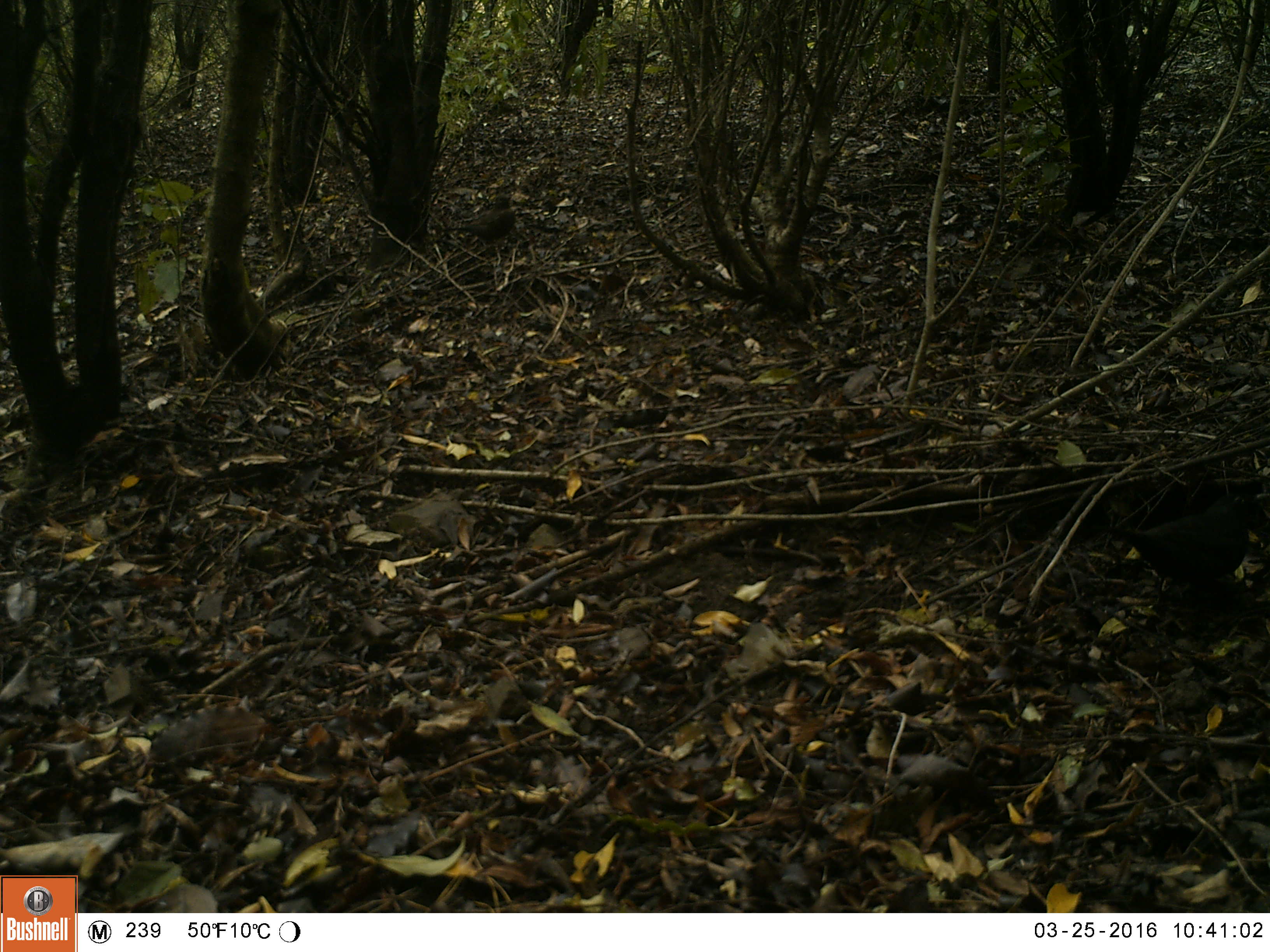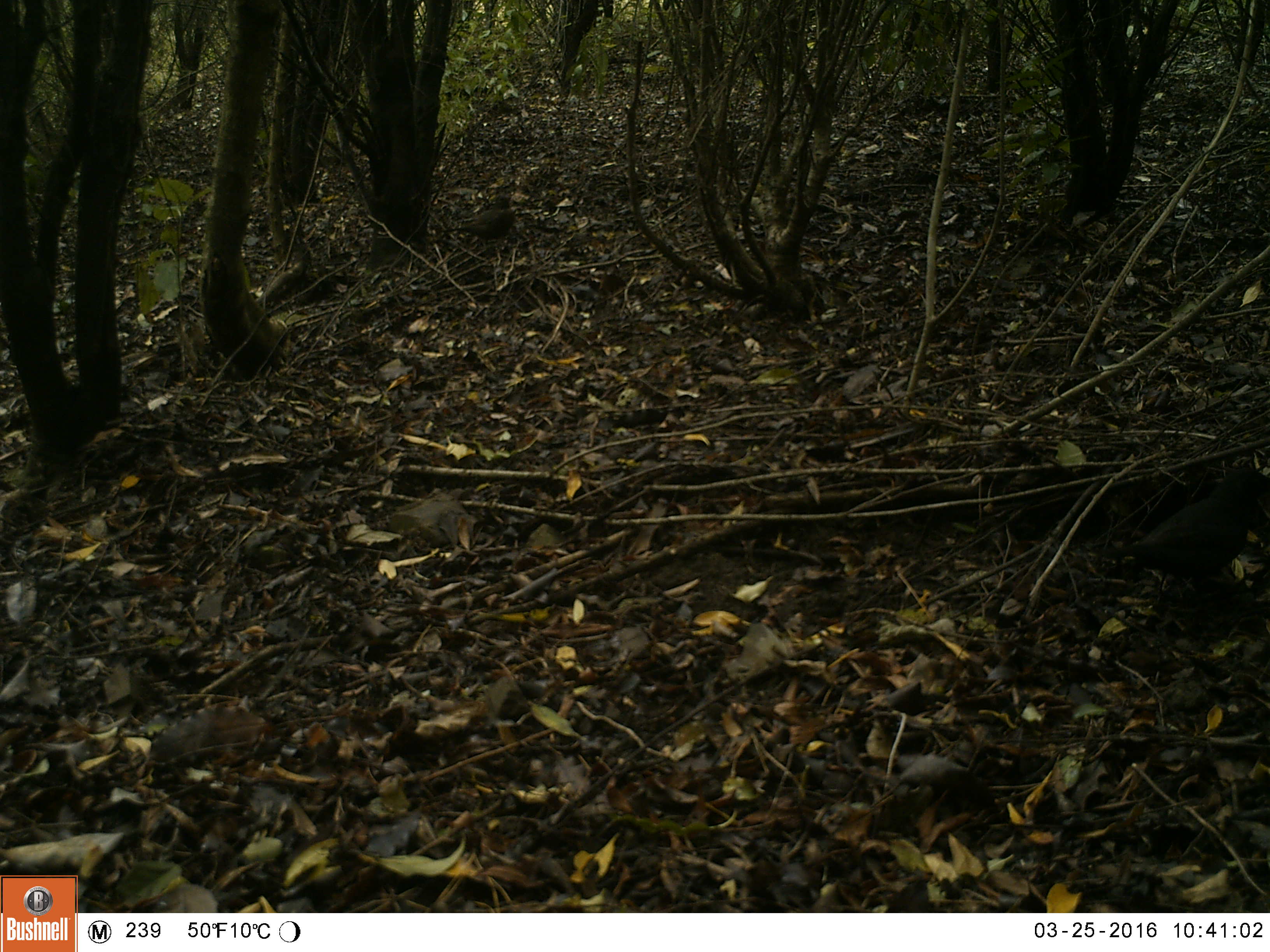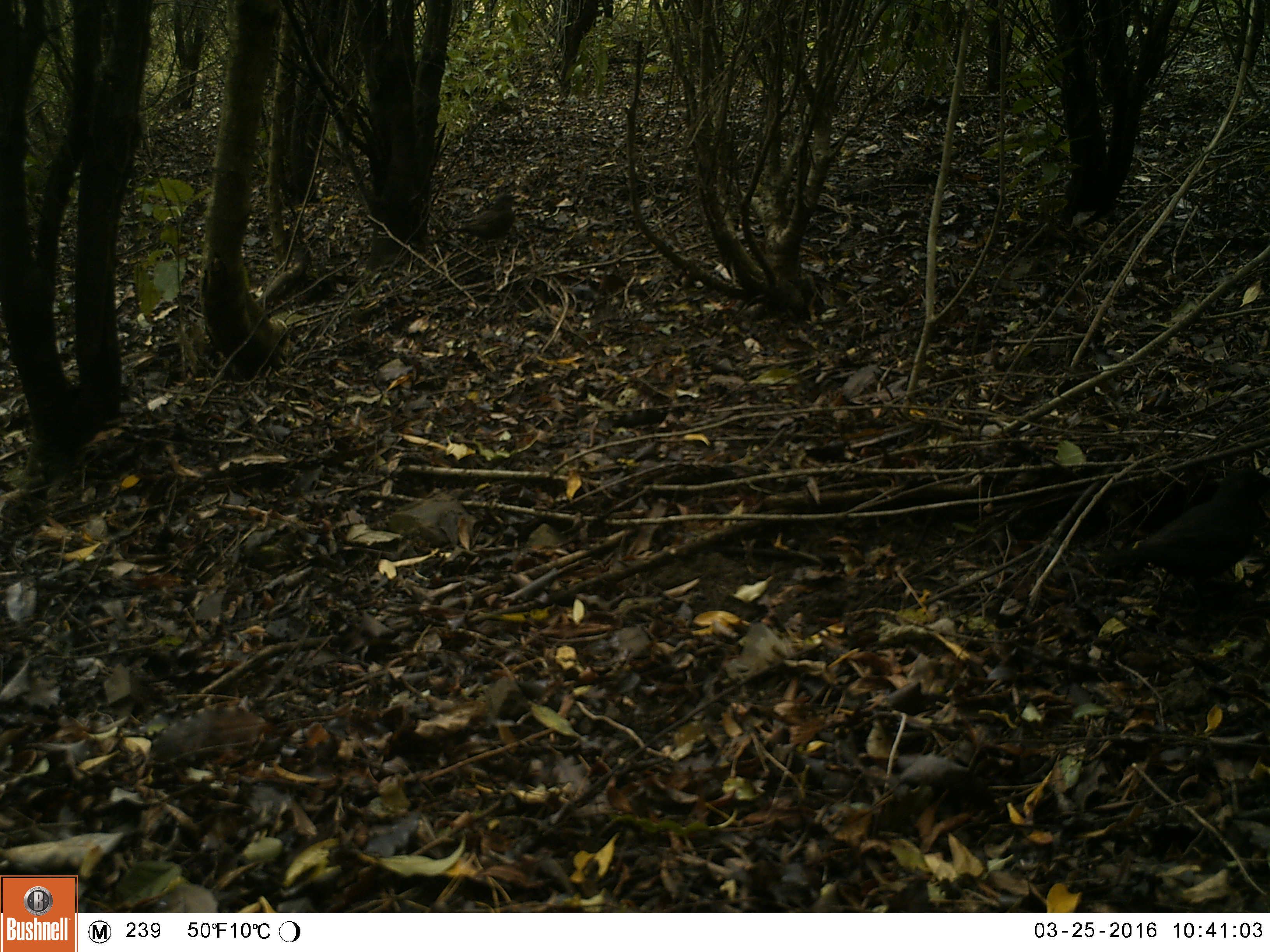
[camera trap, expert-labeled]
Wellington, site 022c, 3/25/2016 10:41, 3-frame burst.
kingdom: Animalia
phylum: Chordata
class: Aves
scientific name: Aves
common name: bird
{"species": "bird (Aves)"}